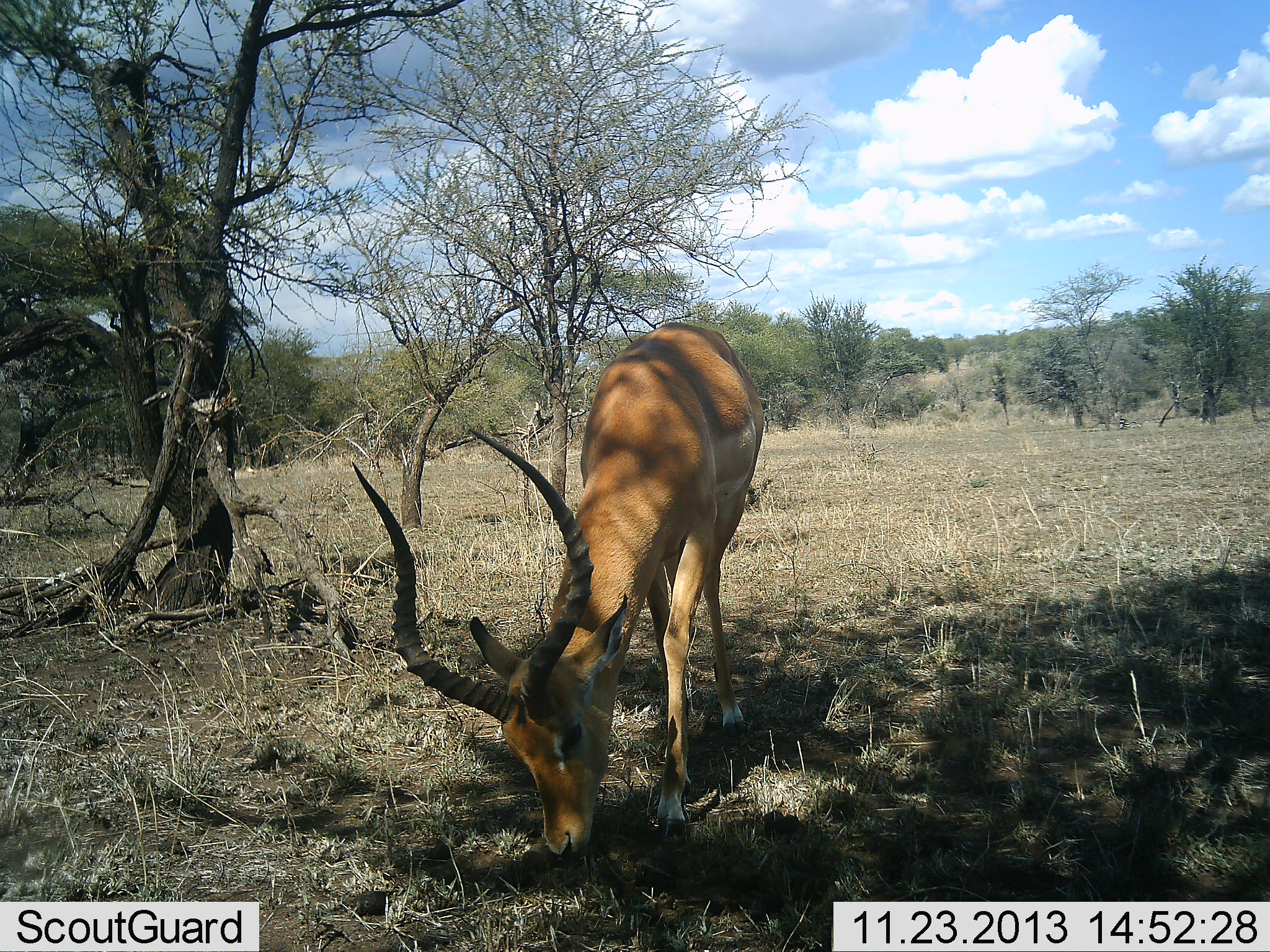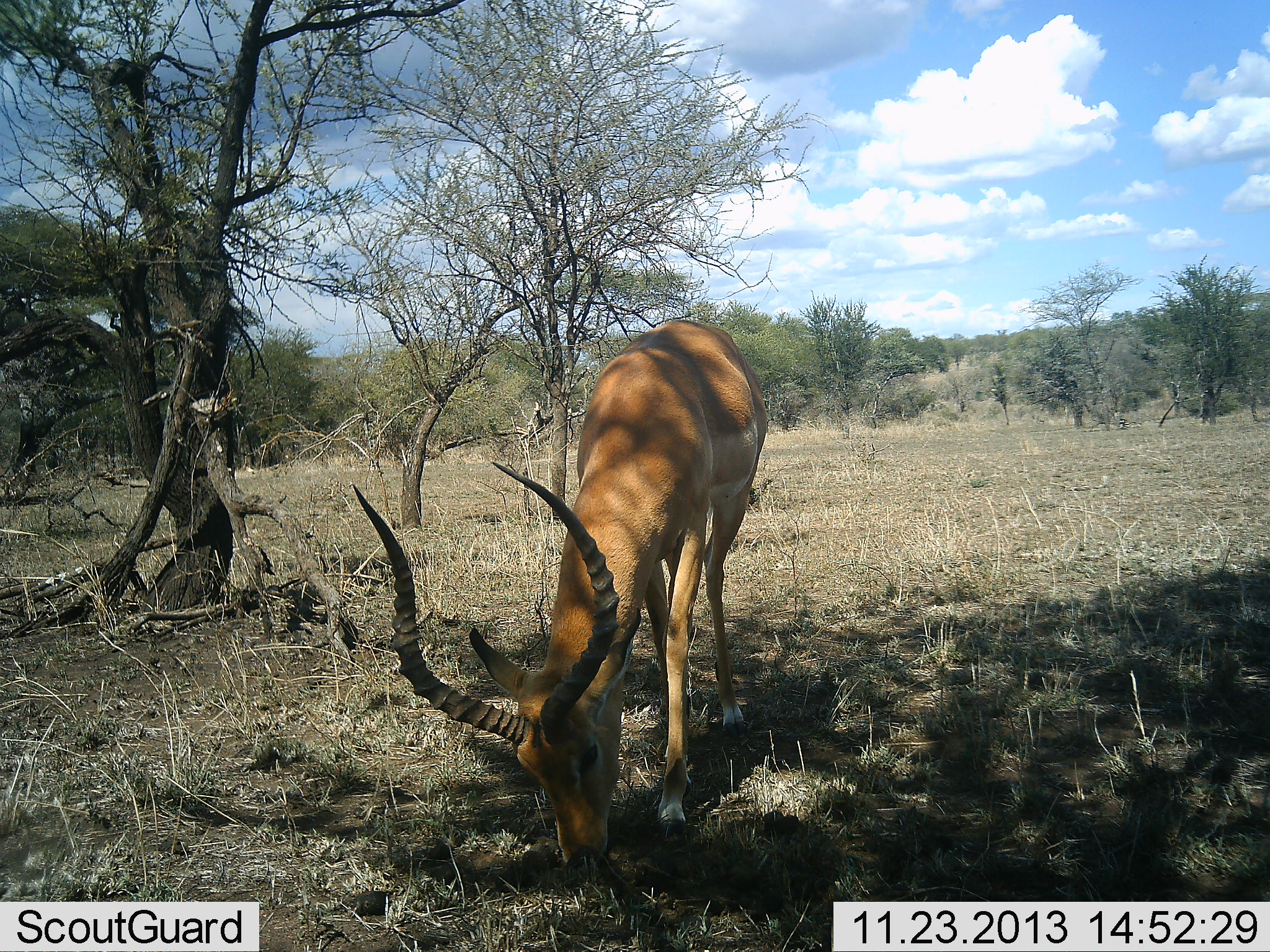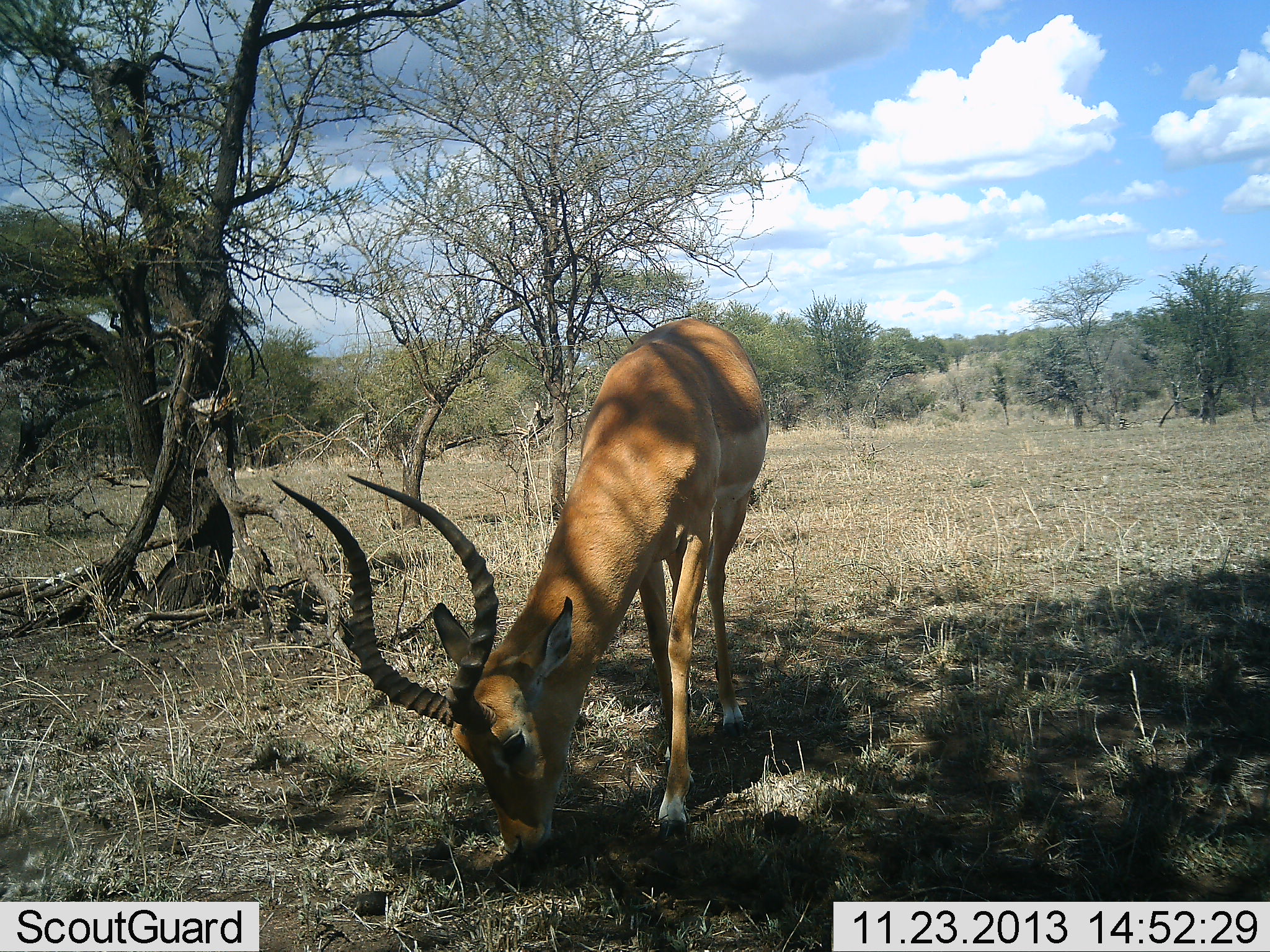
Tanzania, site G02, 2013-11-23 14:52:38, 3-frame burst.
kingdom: Animalia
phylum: Chordata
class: Mammalia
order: Artiodactyla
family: Bovidae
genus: Aepyceros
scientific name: Aepyceros melampus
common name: impala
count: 1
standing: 0%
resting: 0%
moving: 0%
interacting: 0%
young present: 0%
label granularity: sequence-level